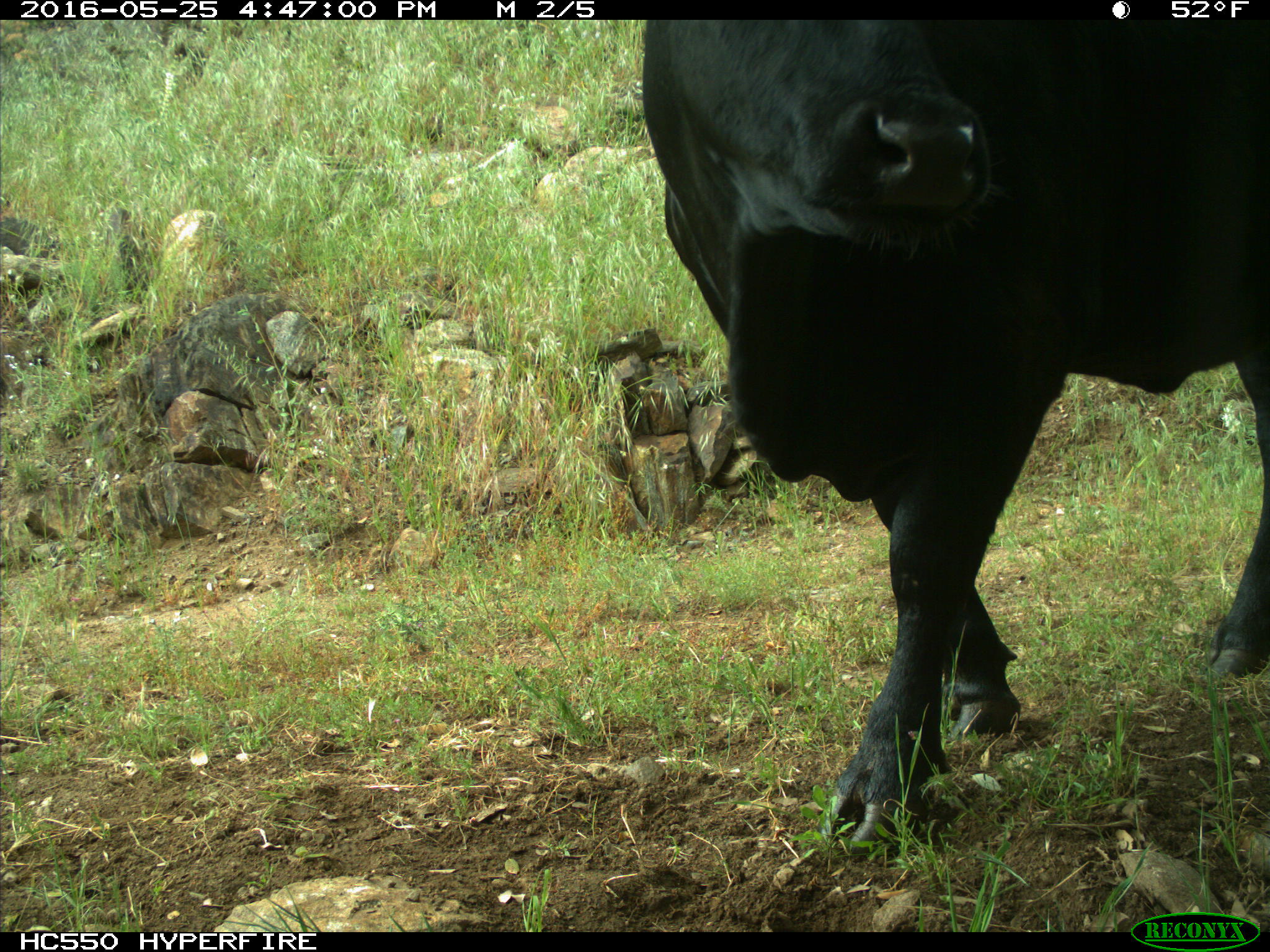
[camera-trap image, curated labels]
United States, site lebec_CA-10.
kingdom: Animalia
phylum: Chordata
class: Mammalia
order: Artiodactyla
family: Bovidae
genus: Bos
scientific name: Bos taurus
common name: domestic cow